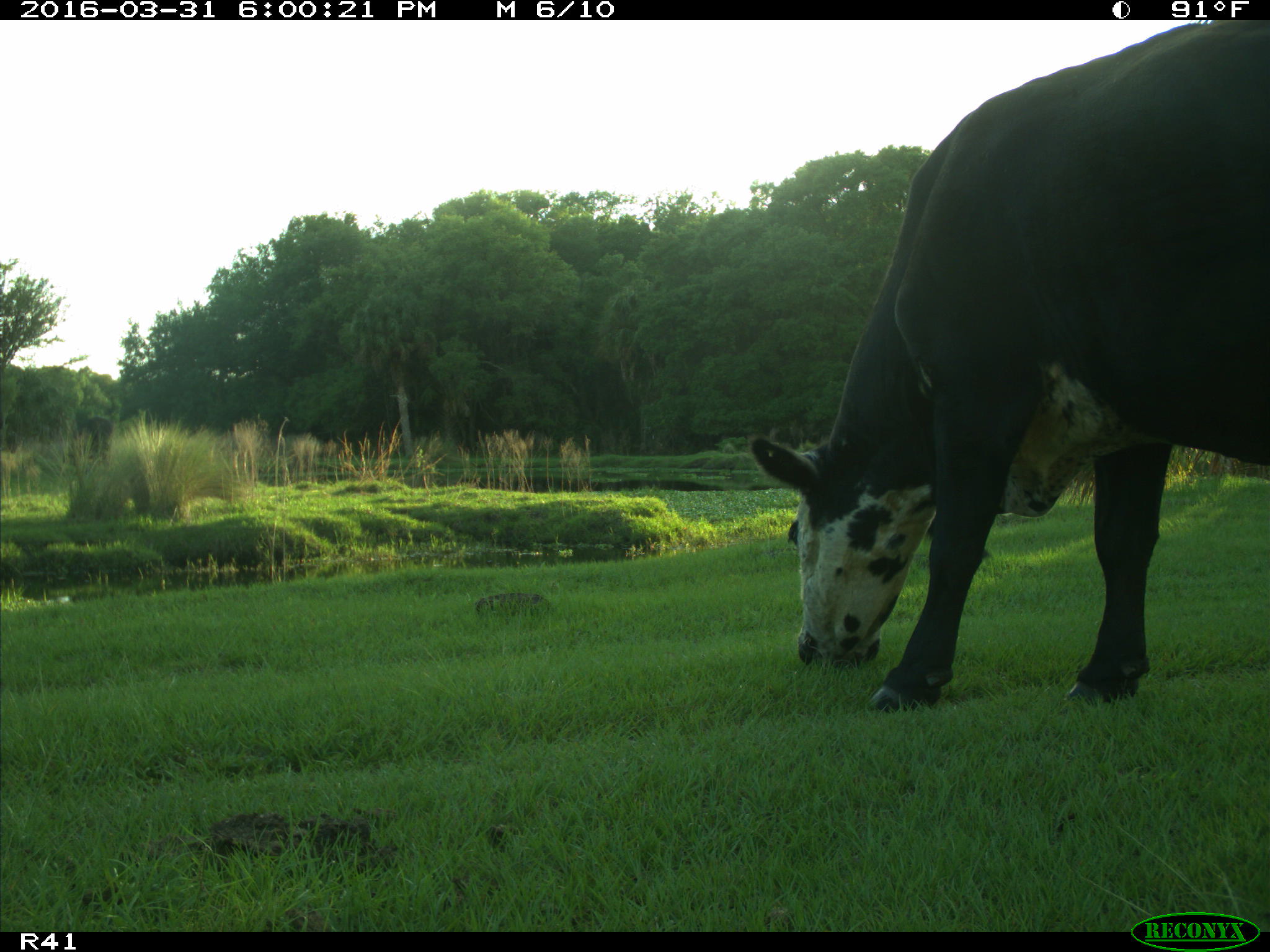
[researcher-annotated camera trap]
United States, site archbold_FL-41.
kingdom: Animalia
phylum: Chordata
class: Mammalia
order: Artiodactyla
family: Bovidae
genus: Bos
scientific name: Bos taurus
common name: domestic cow